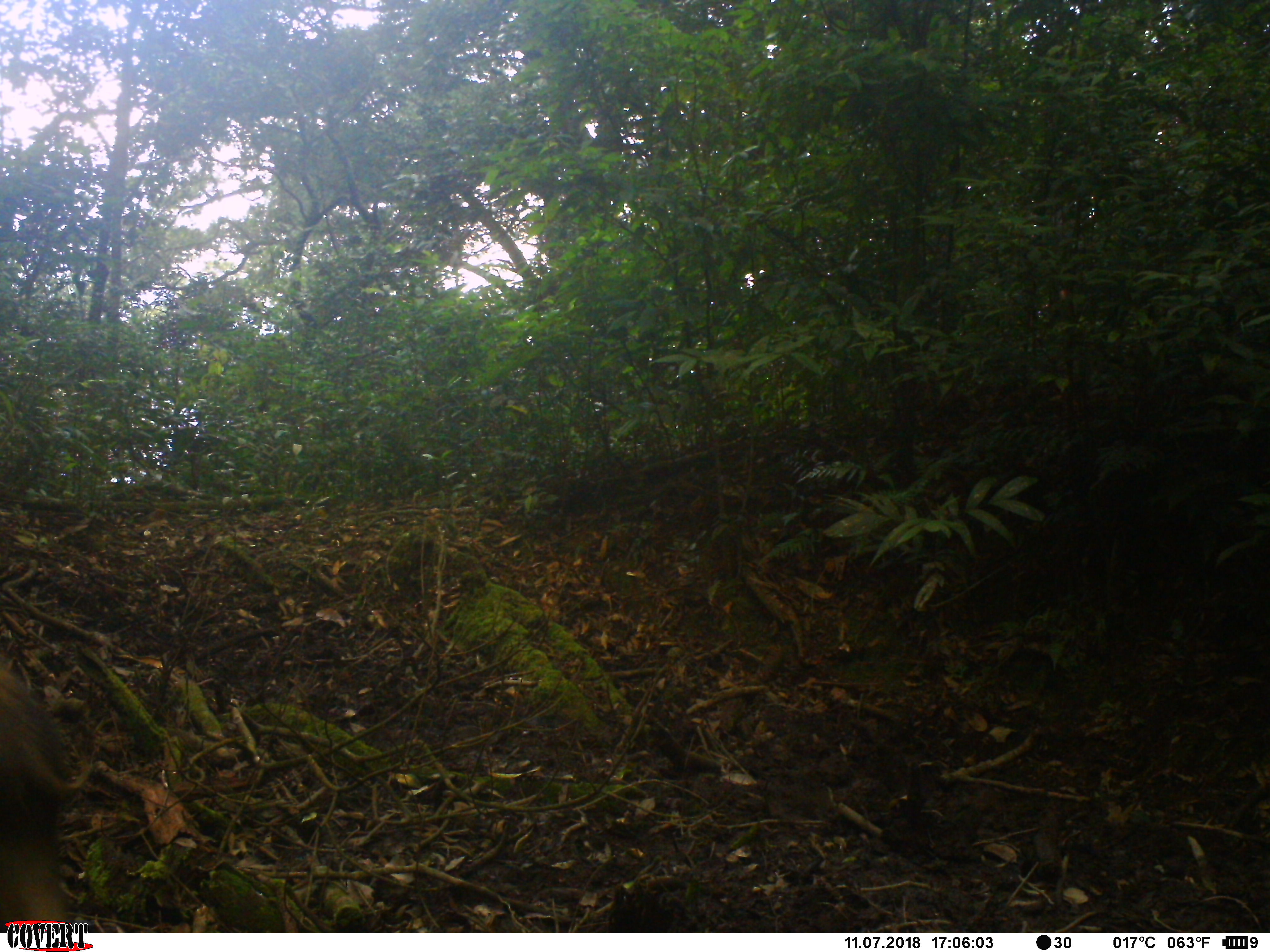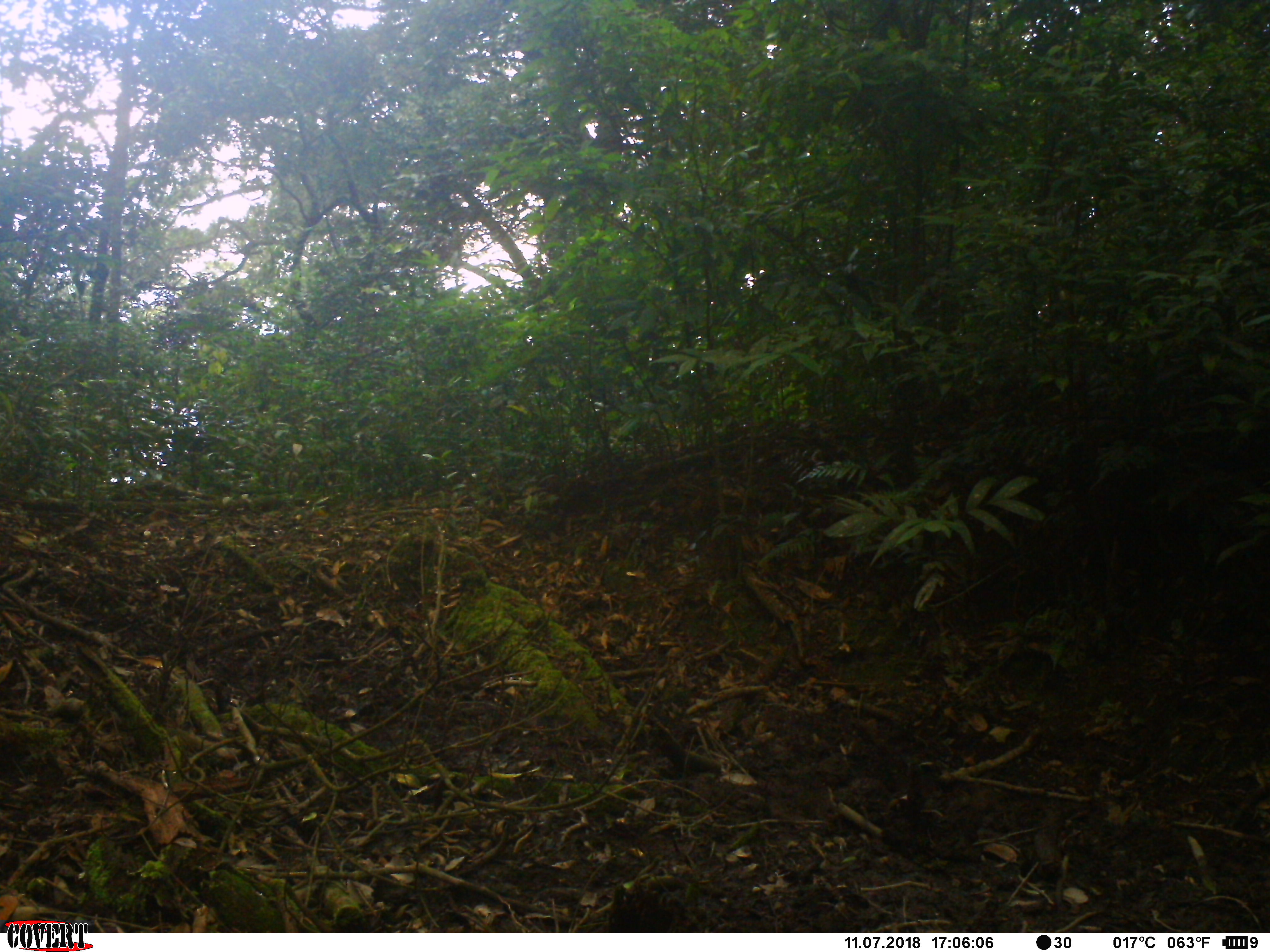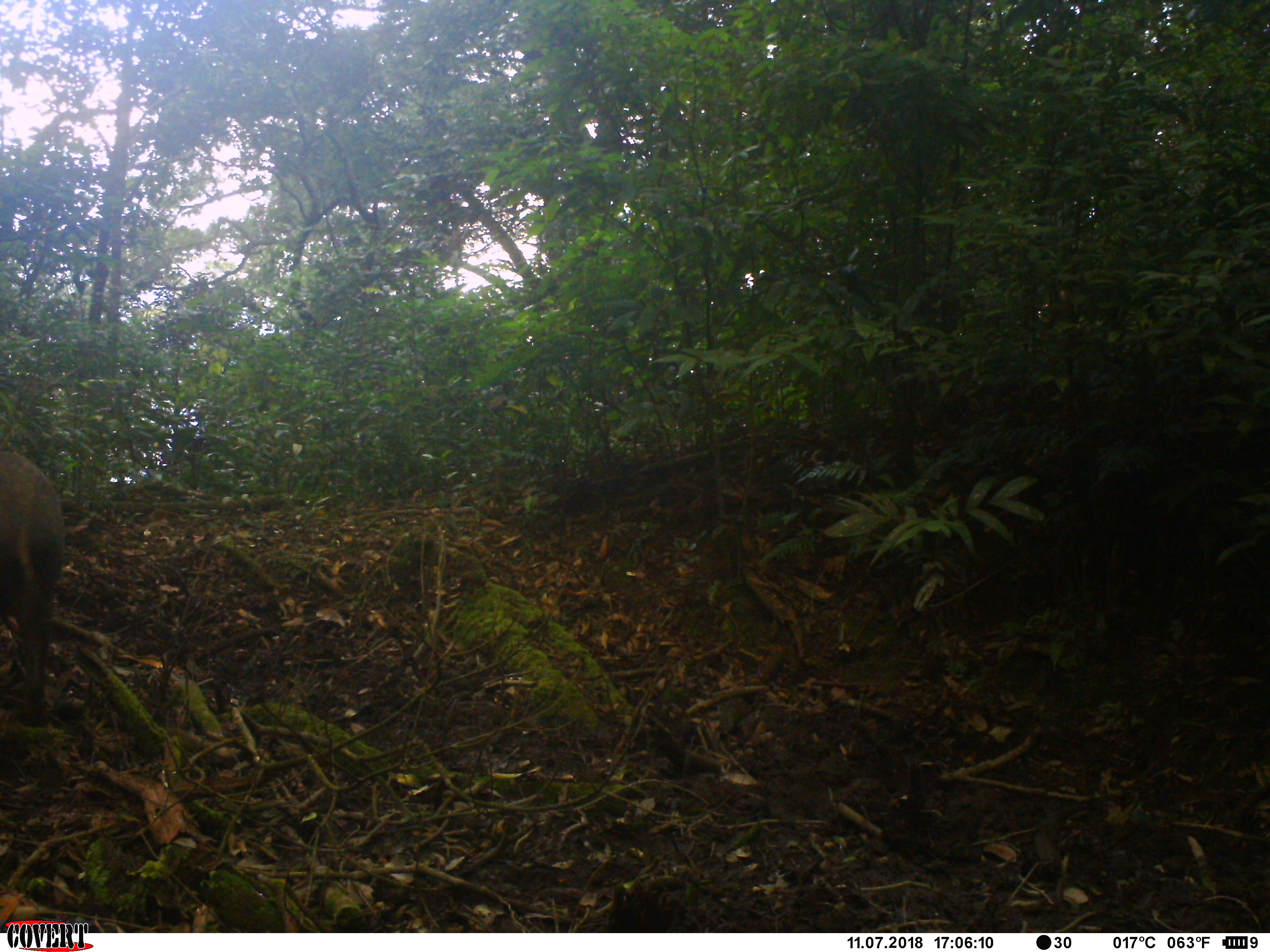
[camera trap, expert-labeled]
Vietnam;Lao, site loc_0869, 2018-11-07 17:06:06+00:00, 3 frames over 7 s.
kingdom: Animalia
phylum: Chordata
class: Mammalia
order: Artiodactyla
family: Suidae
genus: Sus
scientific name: Sus scrofa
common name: eurasian wild pig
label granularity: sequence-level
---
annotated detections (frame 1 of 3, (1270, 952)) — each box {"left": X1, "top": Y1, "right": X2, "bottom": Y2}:
eurasian wild pig: {"left": 0, "top": 662, "right": 91, "bottom": 931}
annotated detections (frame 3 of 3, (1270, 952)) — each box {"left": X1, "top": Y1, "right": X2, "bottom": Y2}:
eurasian wild pig: {"left": 0, "top": 450, "right": 66, "bottom": 726}